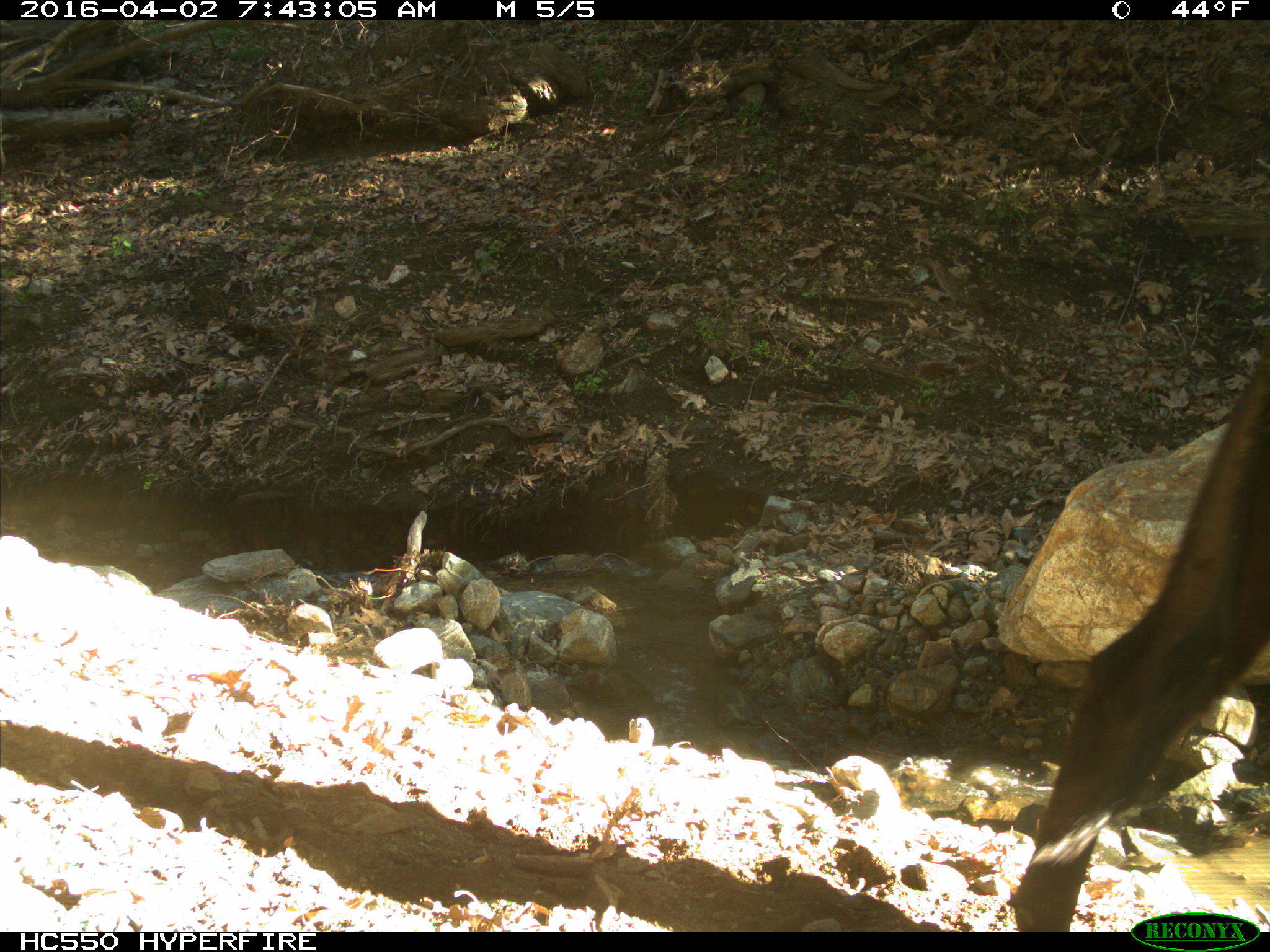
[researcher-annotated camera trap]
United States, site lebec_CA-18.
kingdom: Animalia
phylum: Chordata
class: Mammalia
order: Artiodactyla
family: Bovidae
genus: Bos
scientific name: Bos taurus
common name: domestic cow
Bos taurus (domestic cow).